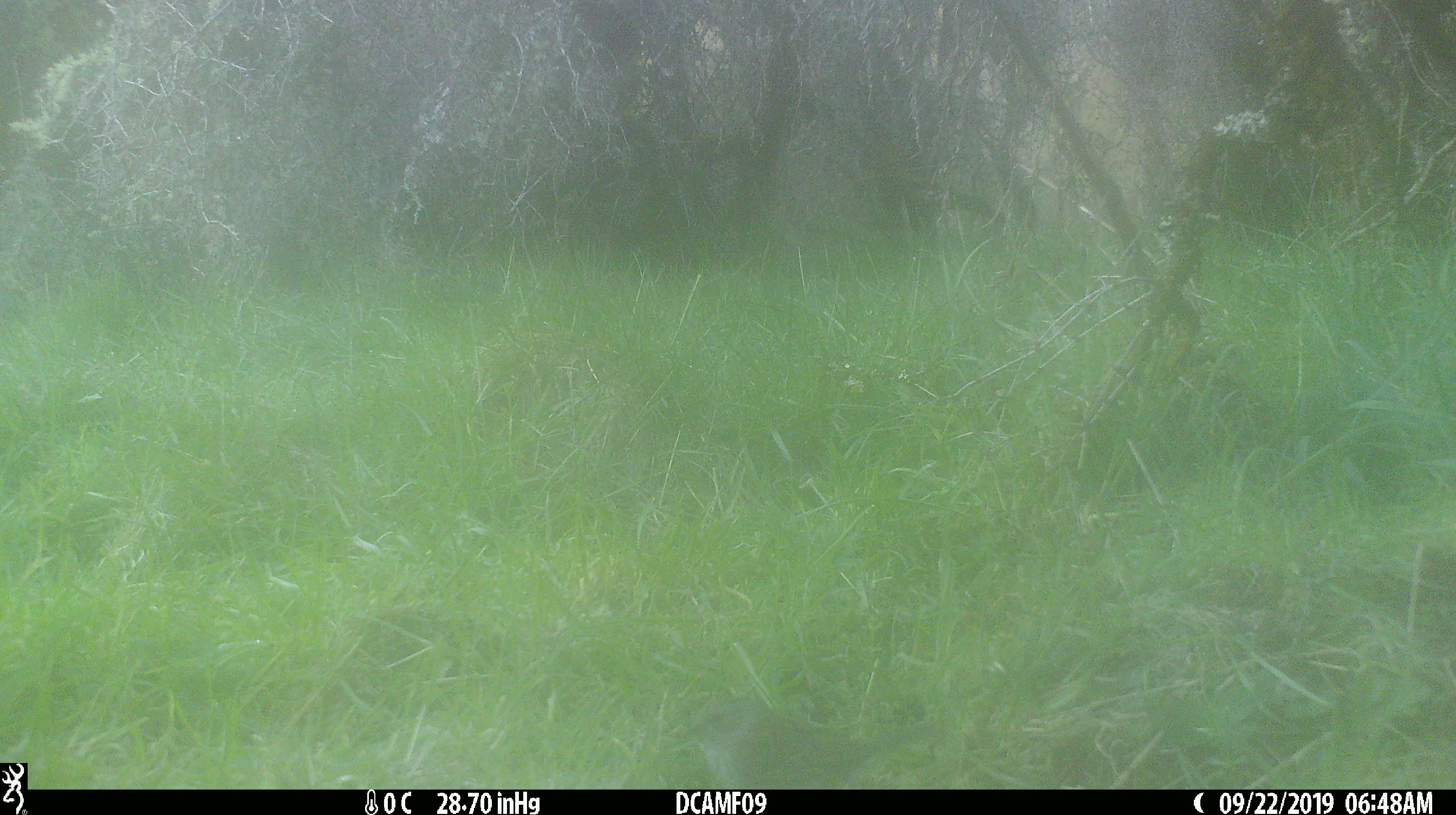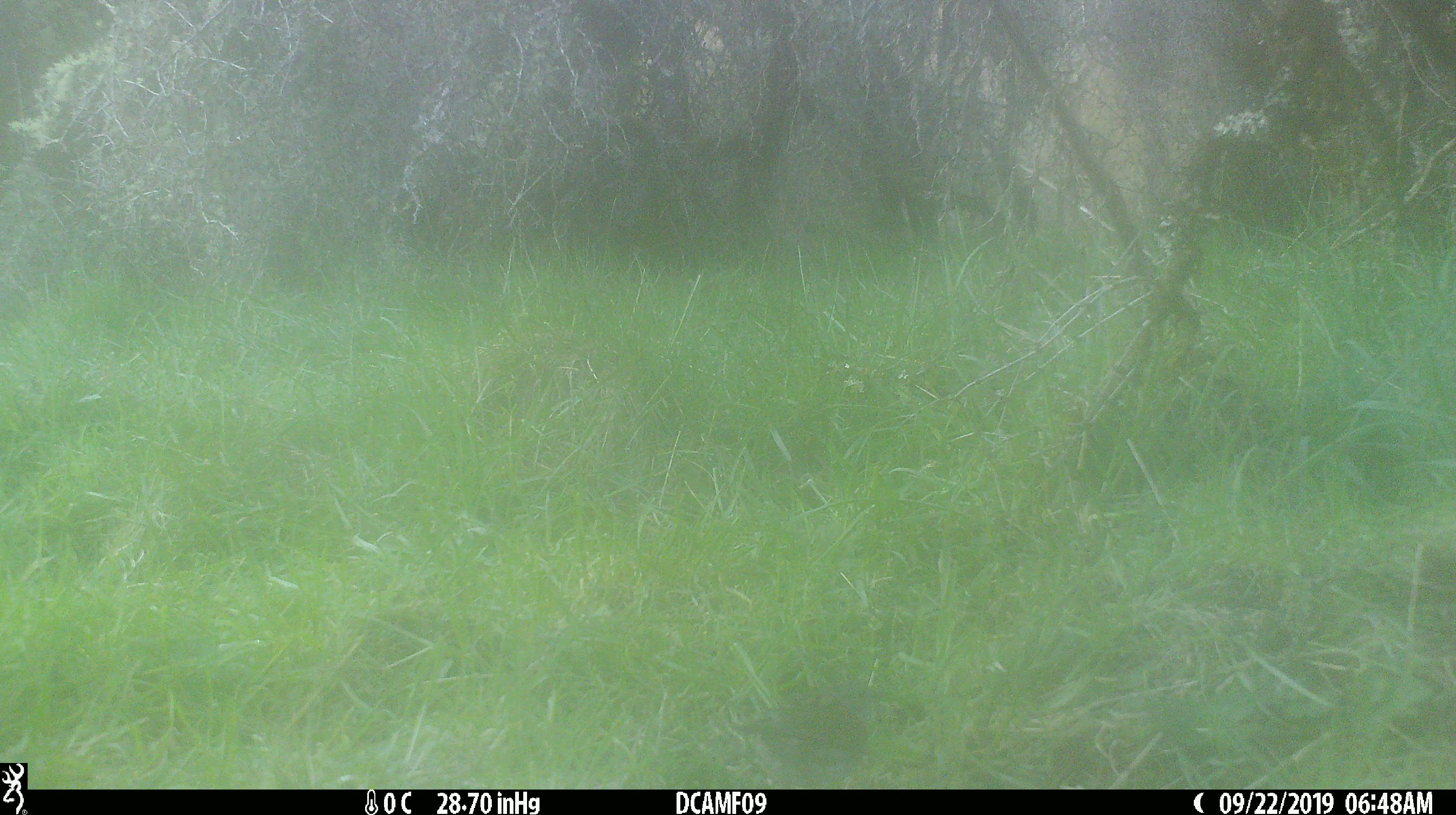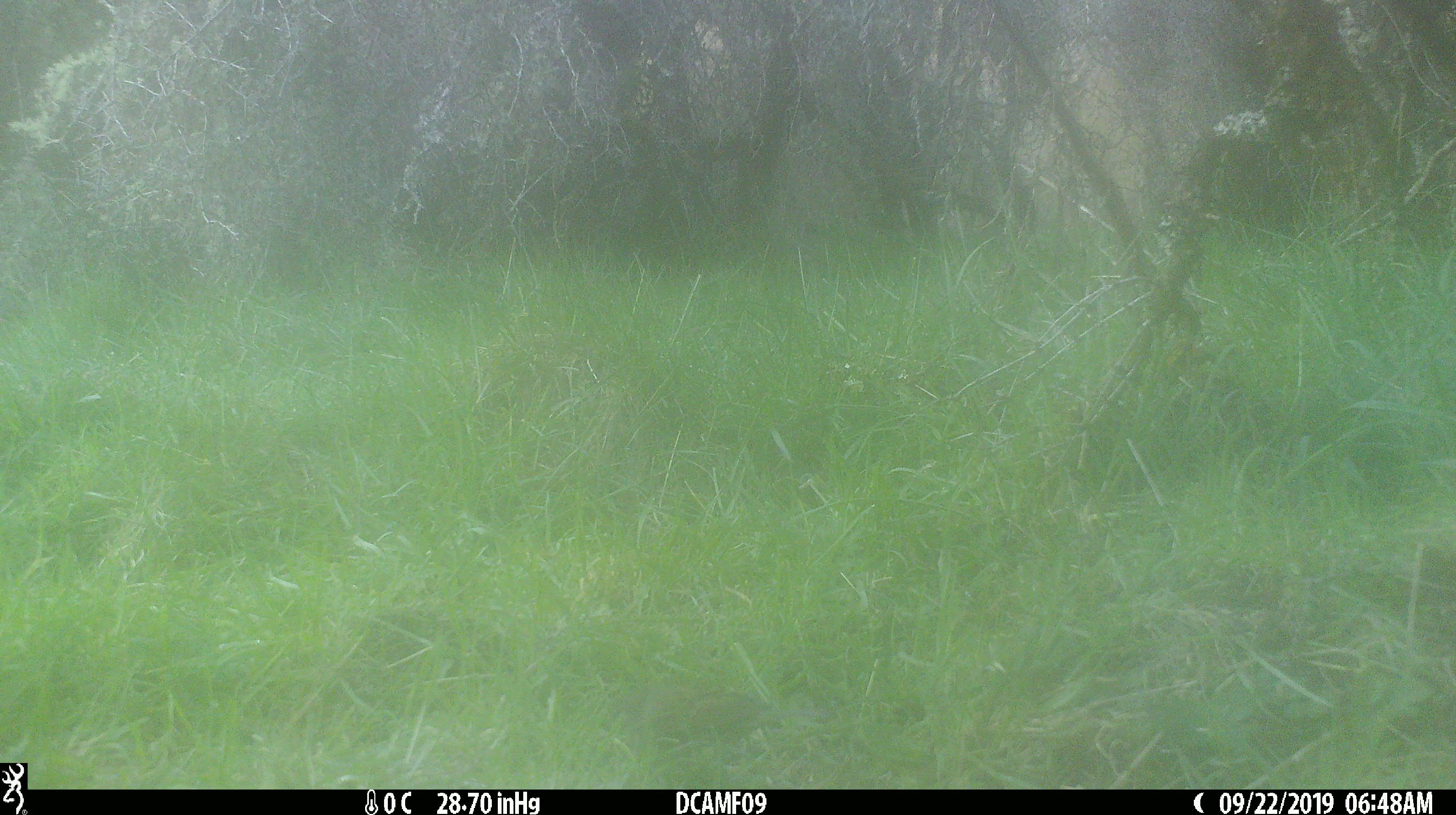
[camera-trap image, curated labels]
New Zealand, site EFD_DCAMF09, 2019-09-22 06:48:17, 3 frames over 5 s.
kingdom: Animalia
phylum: Chordata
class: Aves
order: Passeriformes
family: Prunellidae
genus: Prunella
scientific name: Prunella modularis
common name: dunnock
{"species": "dunnock (Prunella modularis)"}